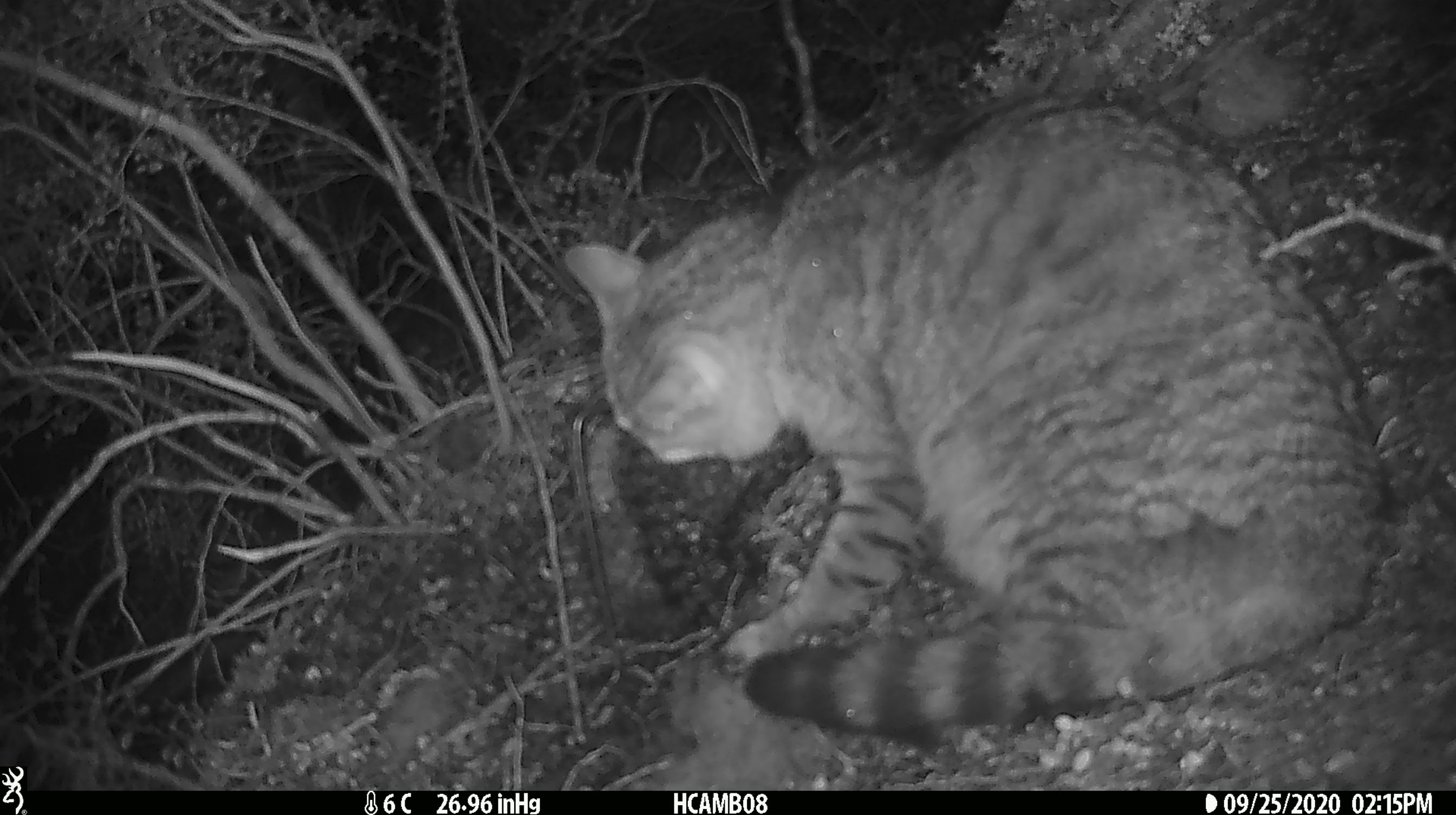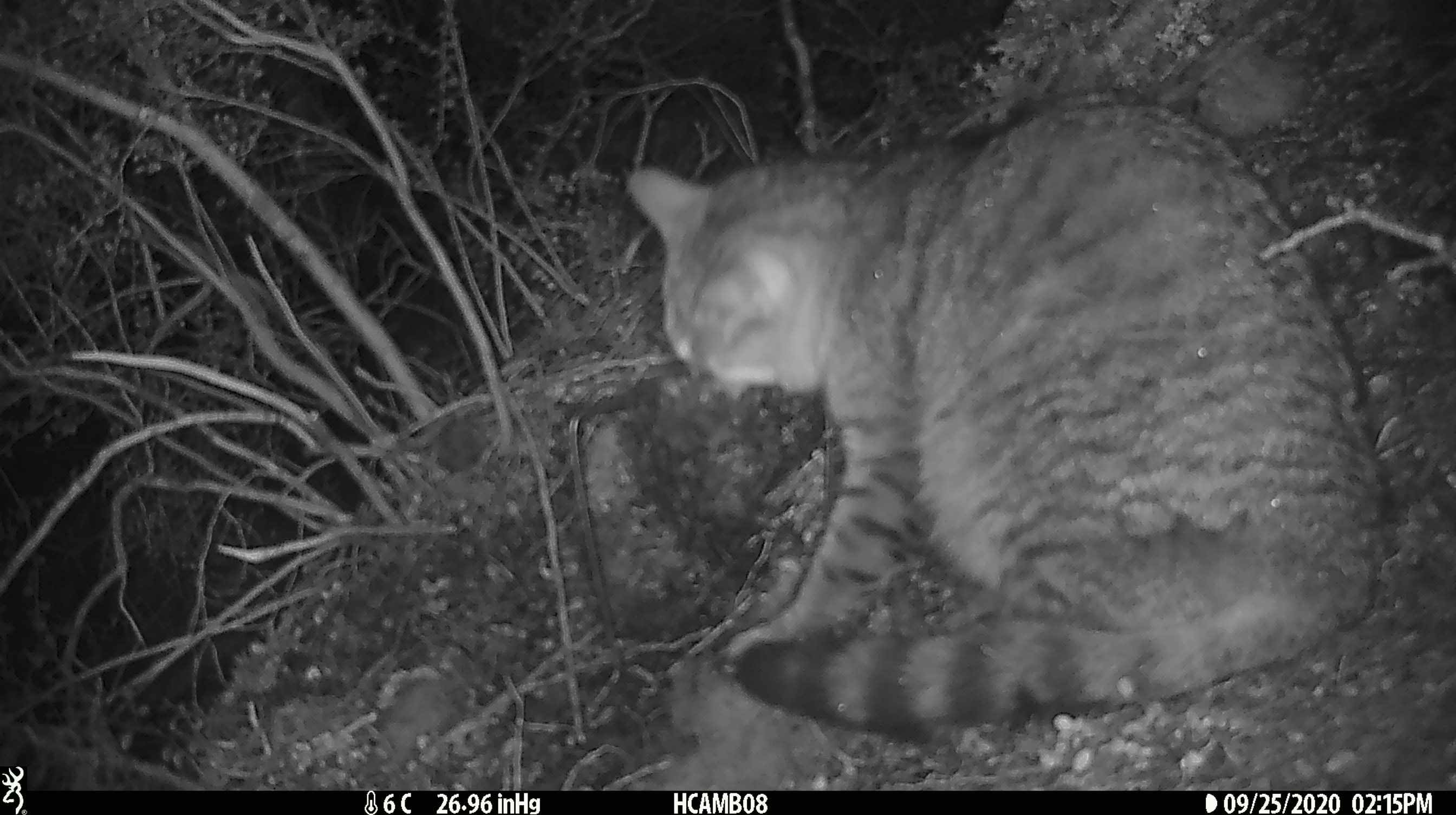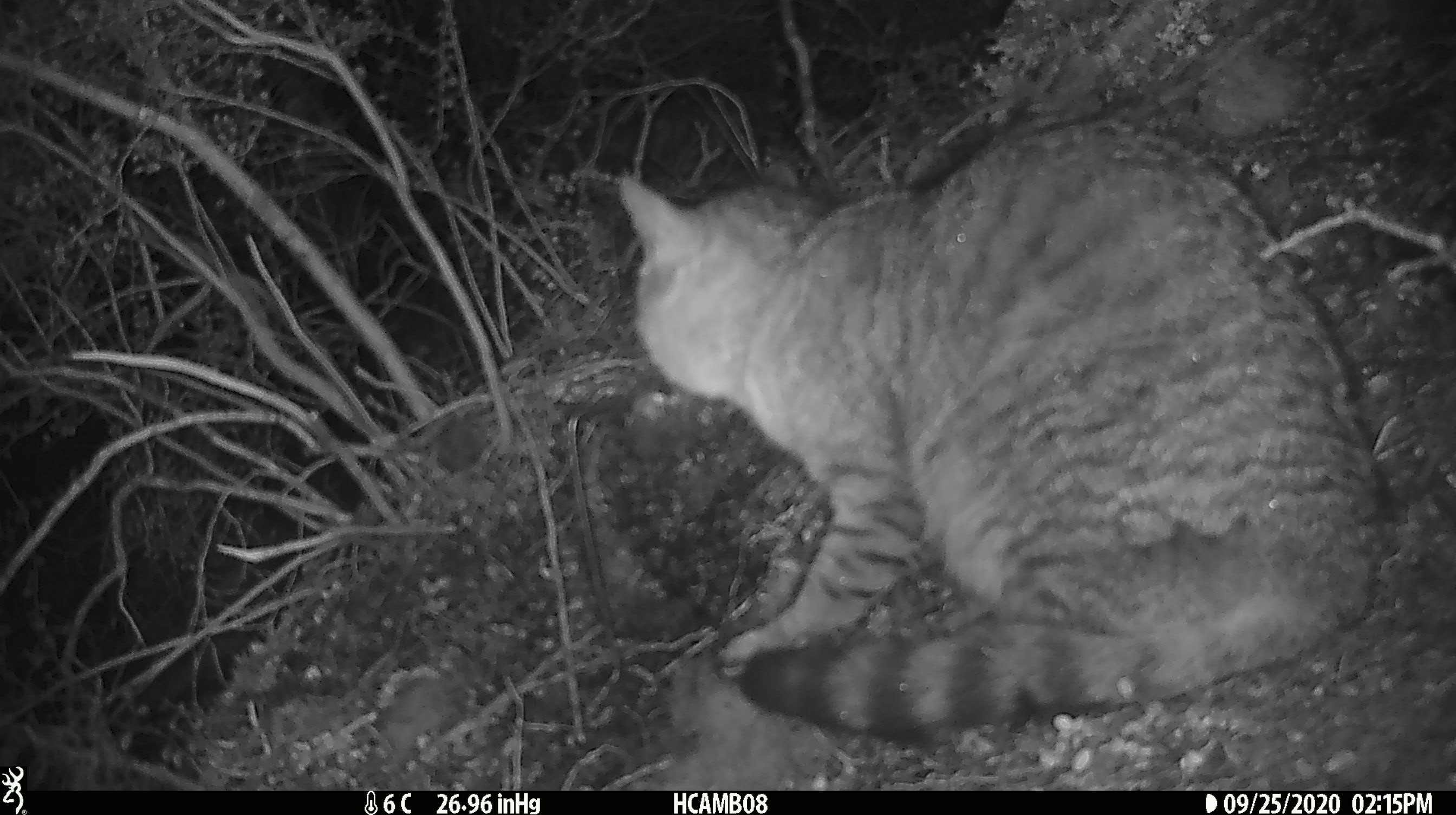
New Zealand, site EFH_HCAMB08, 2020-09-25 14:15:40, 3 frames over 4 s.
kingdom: Animalia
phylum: Chordata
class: Mammalia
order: Carnivora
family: Felidae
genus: Felis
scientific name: Felis catus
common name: domestic cat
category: cat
Cat (domestic cat) (Felis catus).